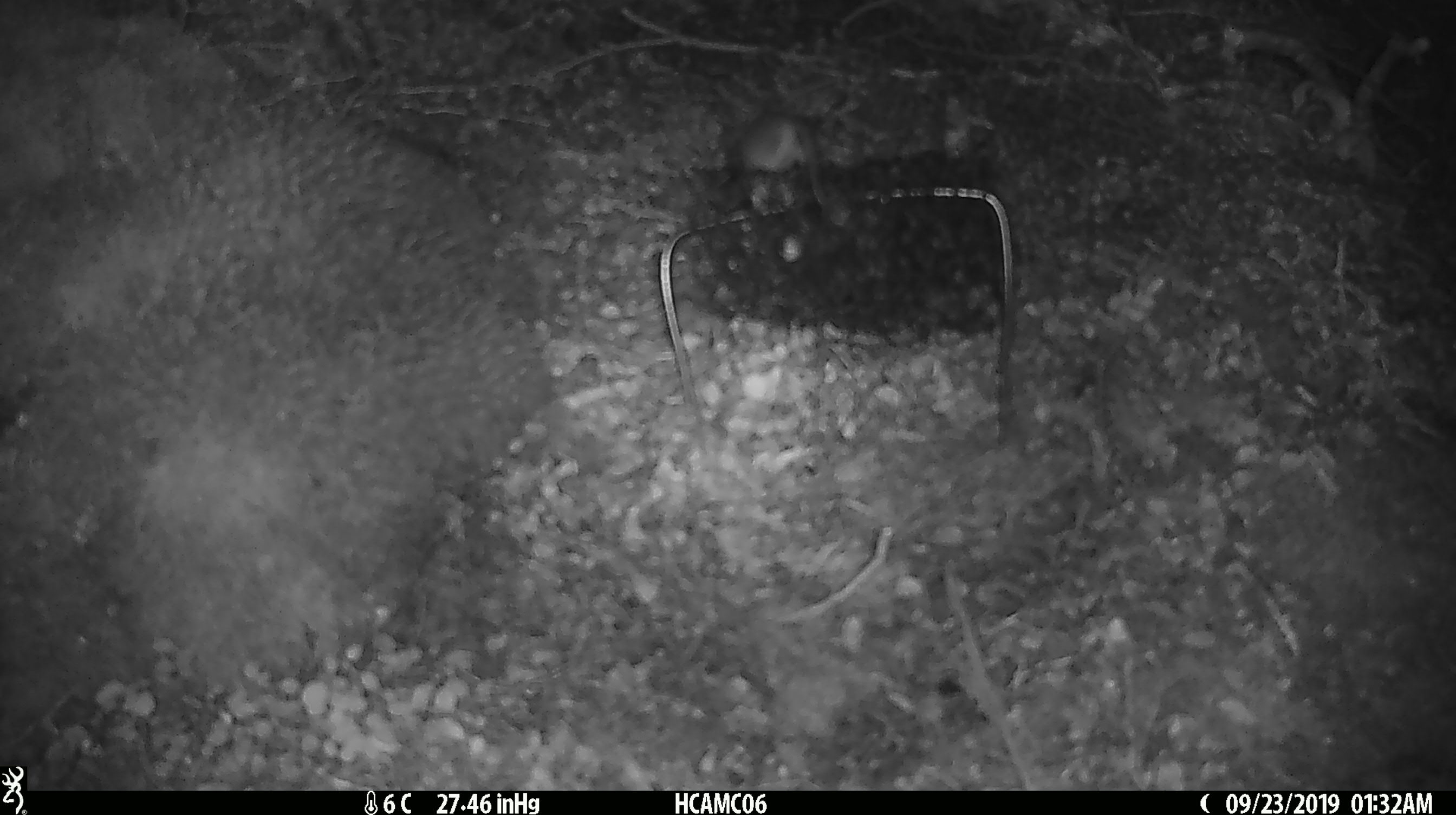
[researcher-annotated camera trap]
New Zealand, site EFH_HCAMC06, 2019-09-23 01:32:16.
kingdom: Animalia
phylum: Chordata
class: Mammalia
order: Rodentia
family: Muridae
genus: Mus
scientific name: Mus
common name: mouse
Mouse (Mus).